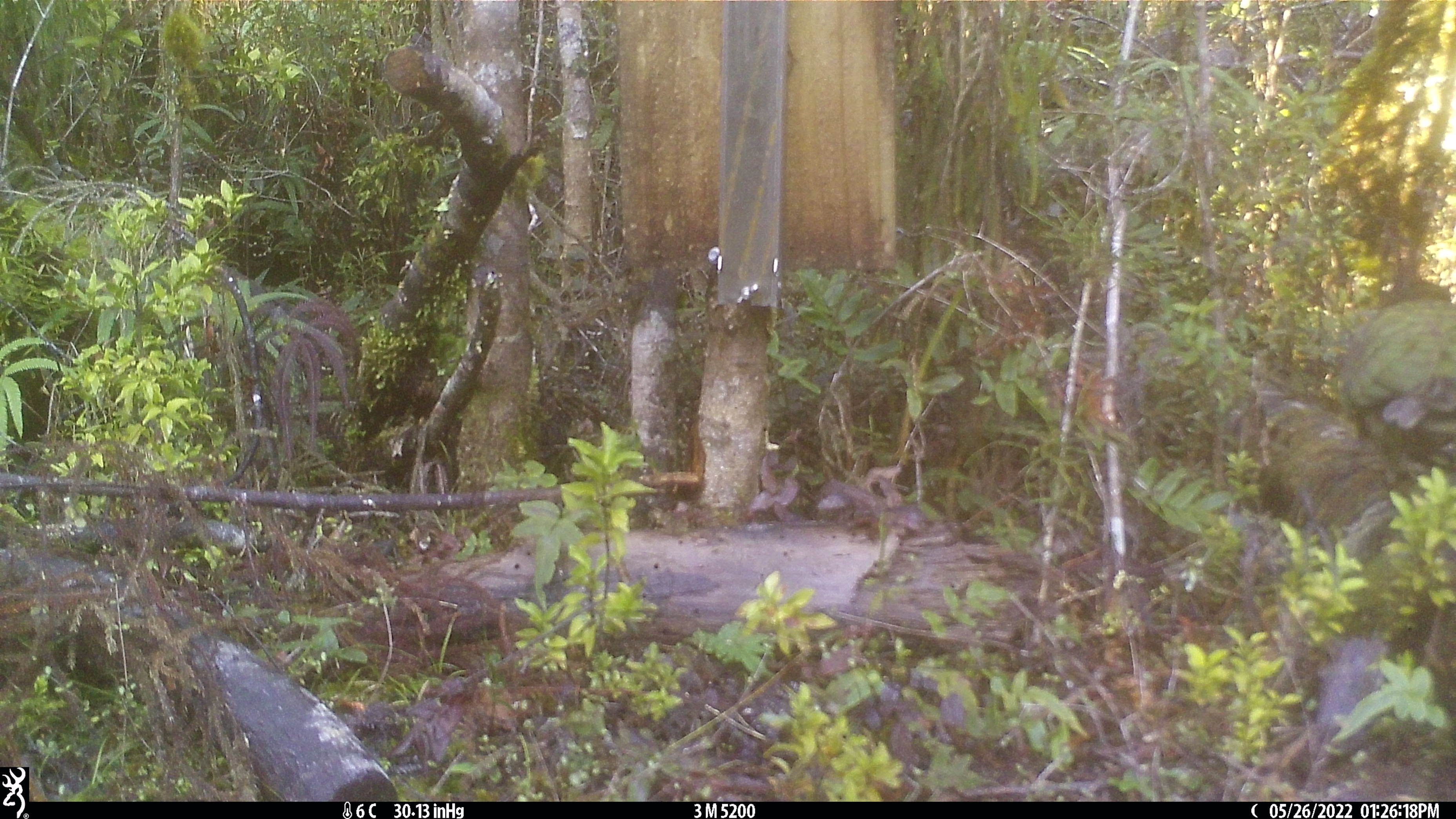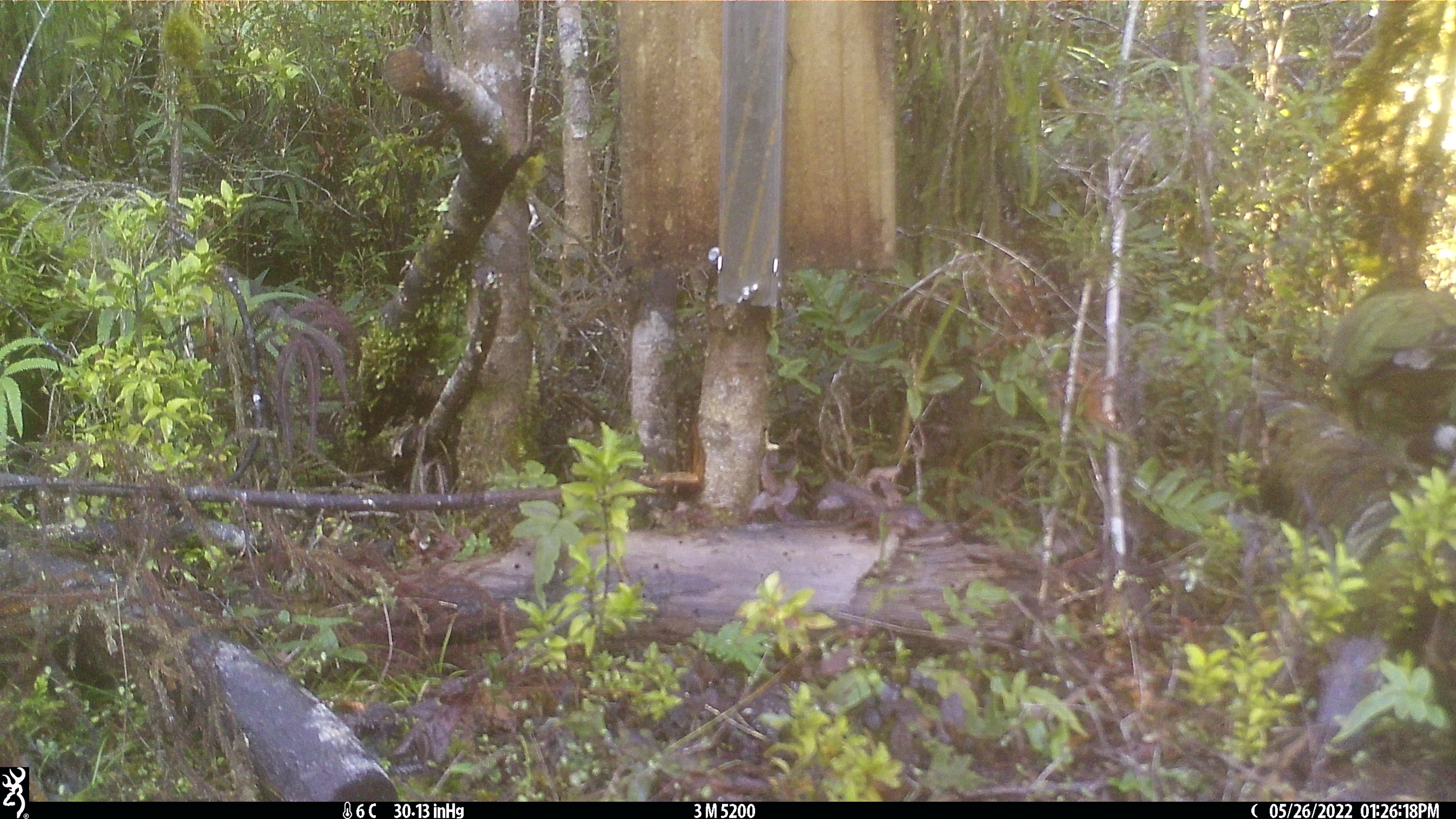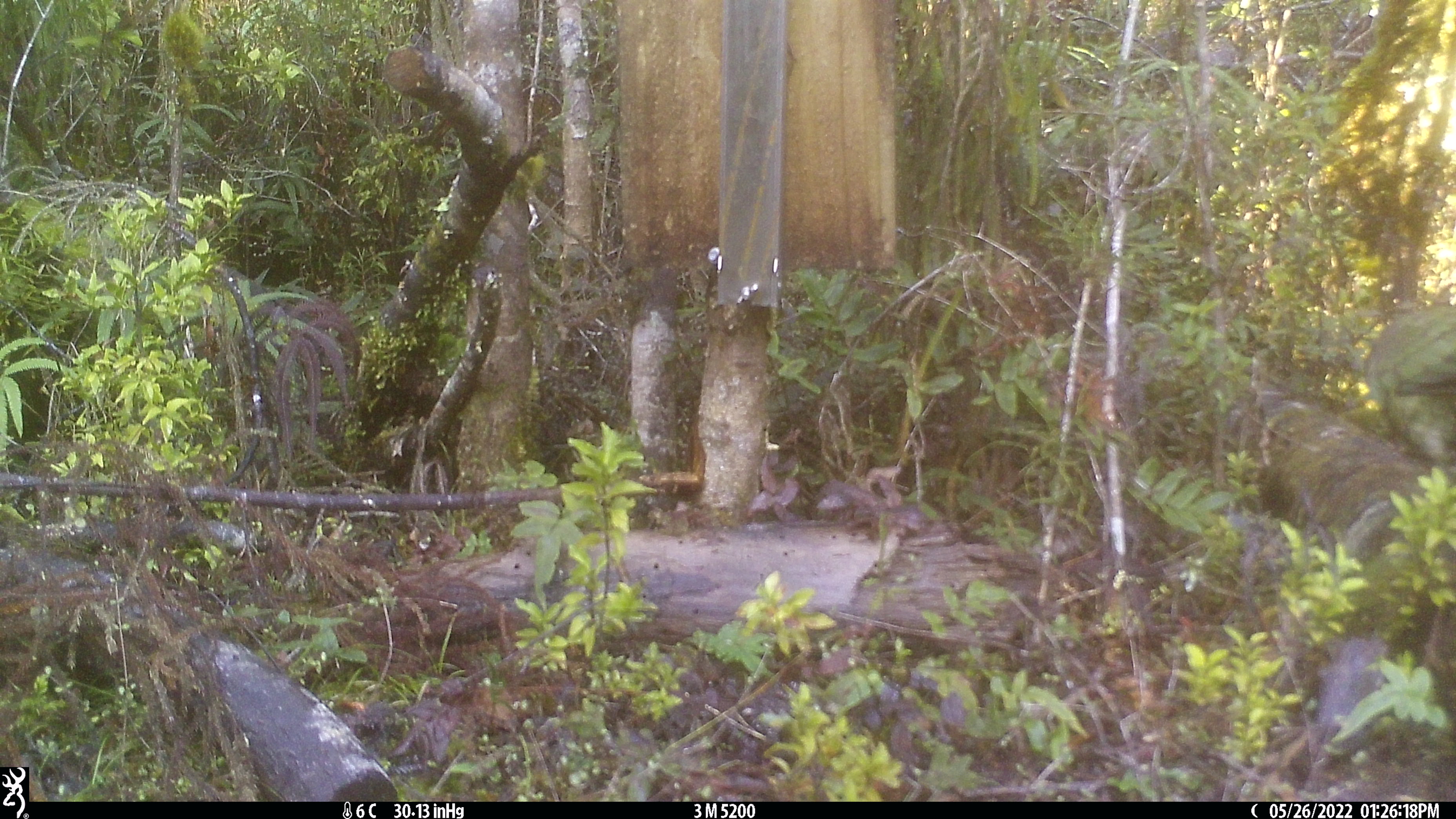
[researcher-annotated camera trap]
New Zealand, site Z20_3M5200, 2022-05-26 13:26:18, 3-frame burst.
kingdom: Animalia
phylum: Chordata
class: Aves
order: Psittaciformes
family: Strigopidae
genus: Nestor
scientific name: Nestor notabilis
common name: kea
Kea (Nestor notabilis).